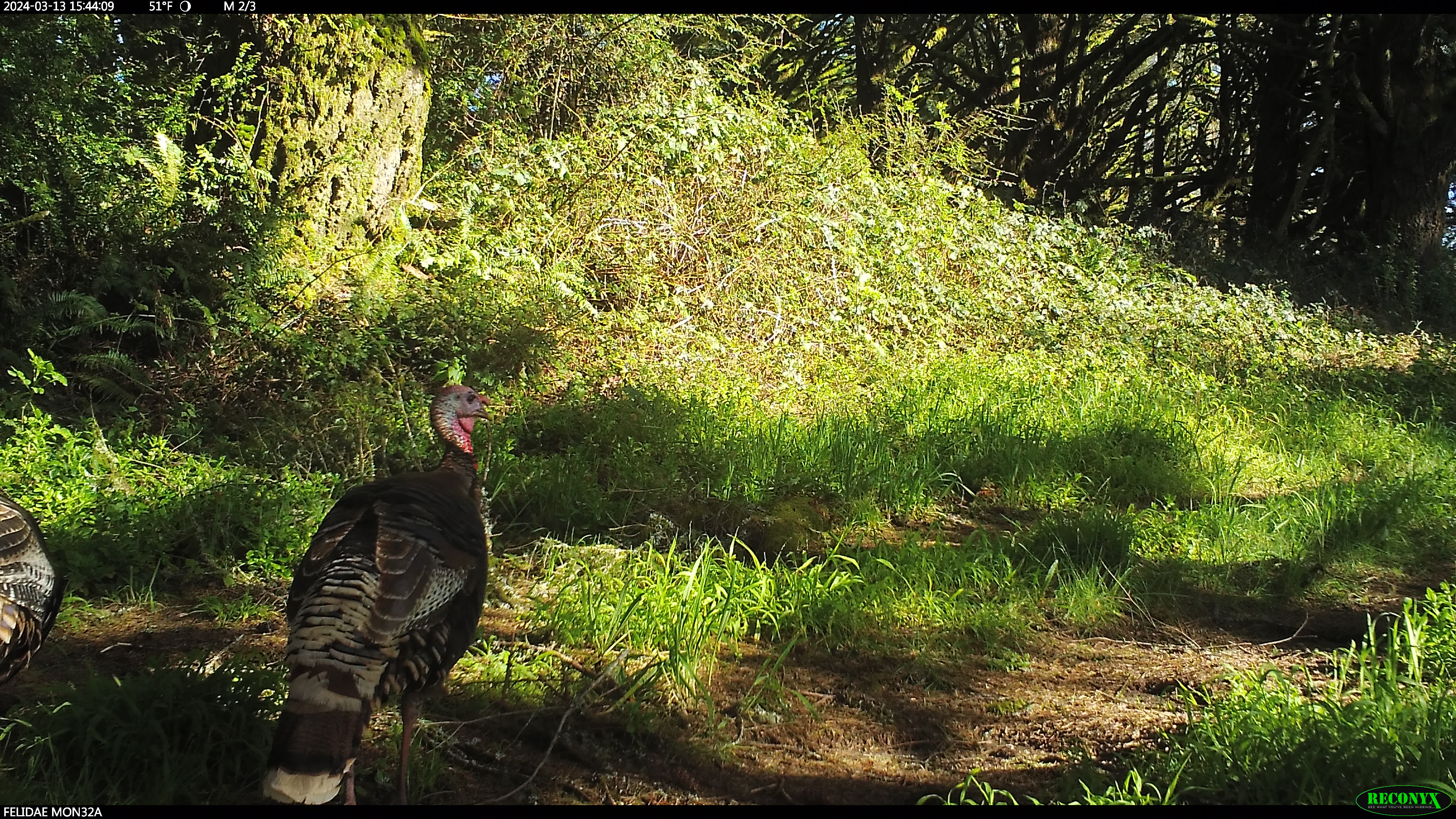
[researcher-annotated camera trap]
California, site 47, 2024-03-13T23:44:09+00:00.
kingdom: Animalia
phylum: Chordata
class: Aves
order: Galliformes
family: Phasianidae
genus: Meleagris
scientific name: Meleagris gallopavo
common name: turkey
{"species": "turkey (Meleagris gallopavo)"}